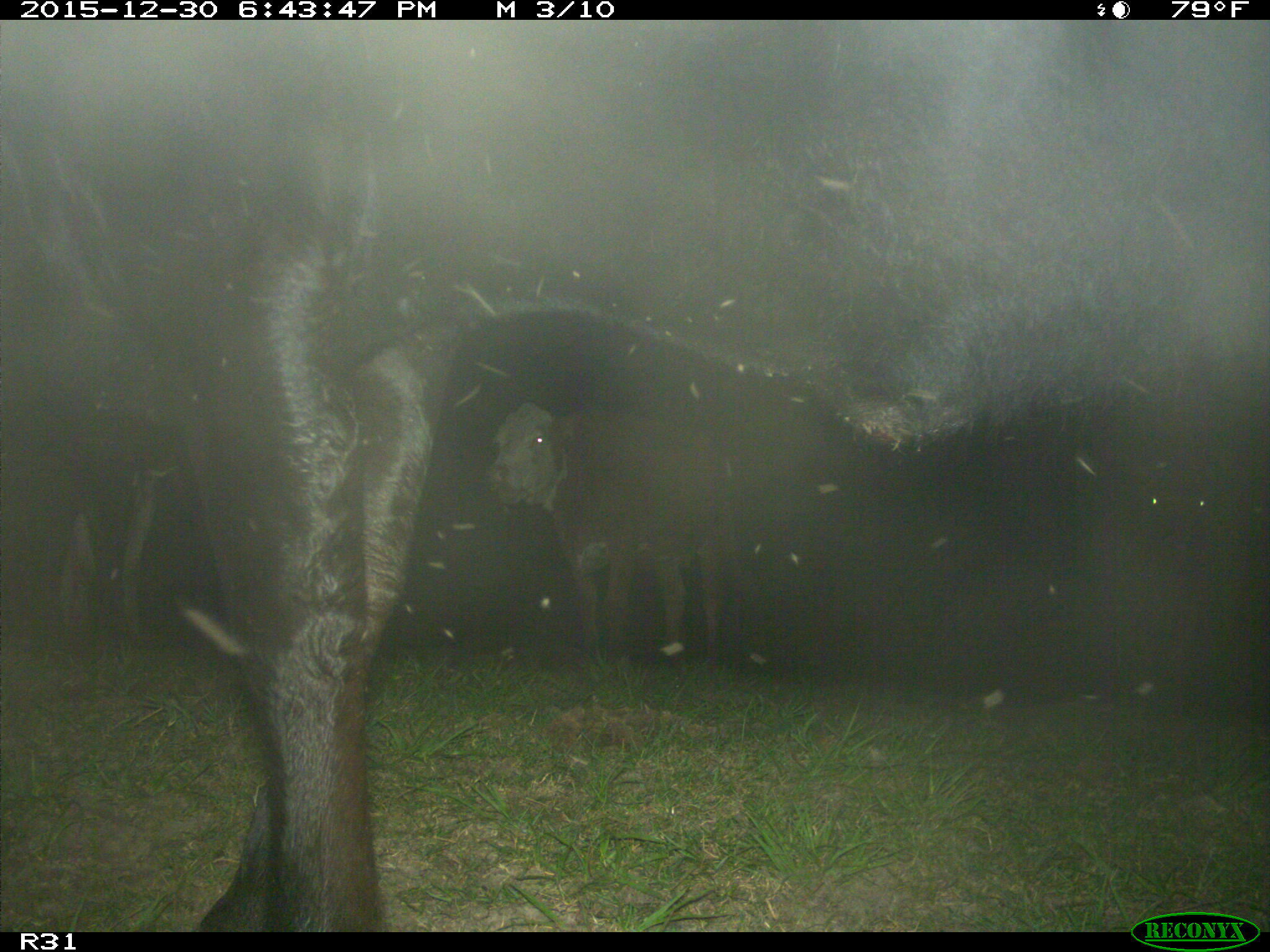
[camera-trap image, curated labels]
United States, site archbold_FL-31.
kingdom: Animalia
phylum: Chordata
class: Mammalia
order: Artiodactyla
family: Bovidae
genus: Bos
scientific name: Bos taurus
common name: domestic cow